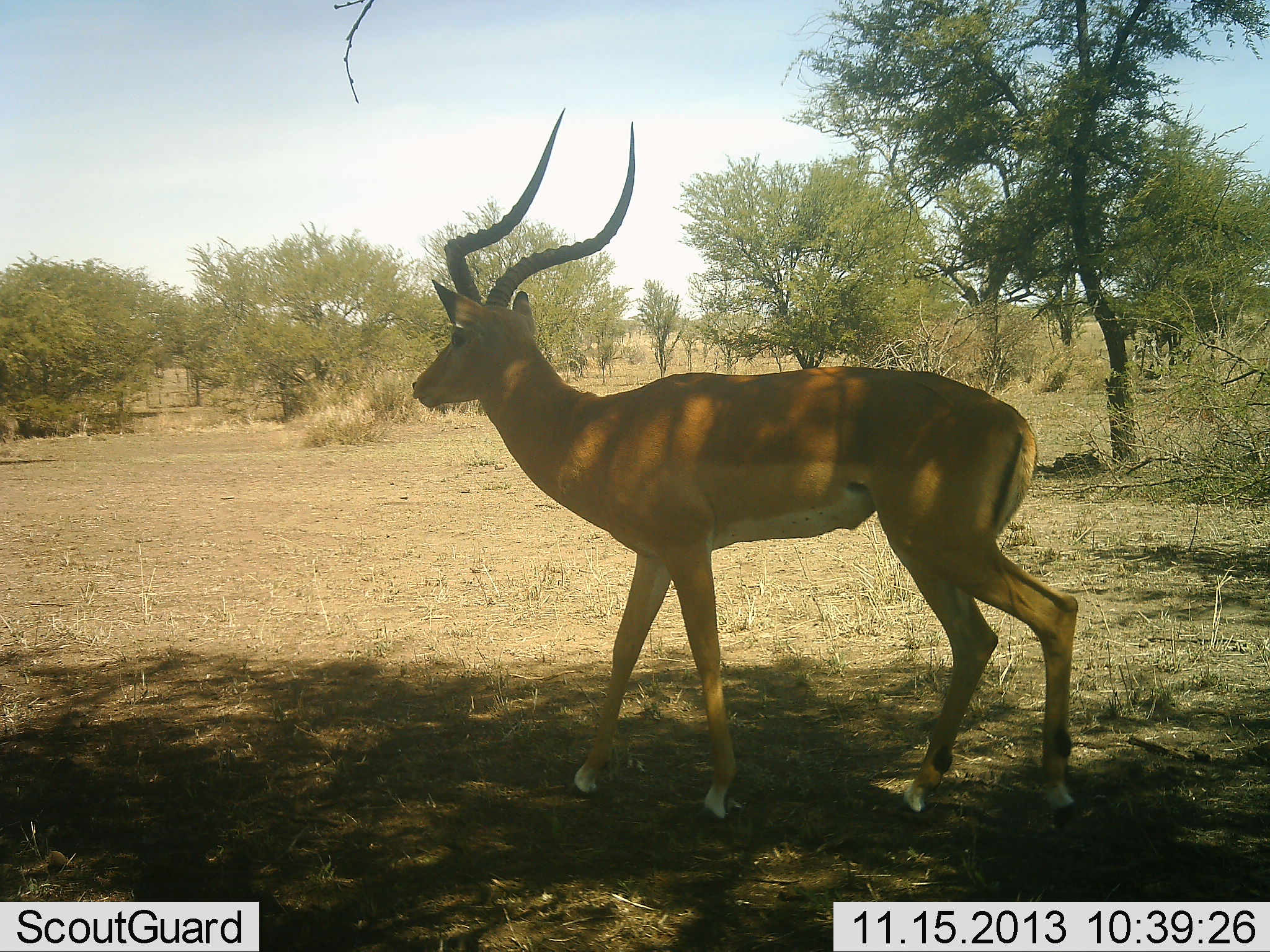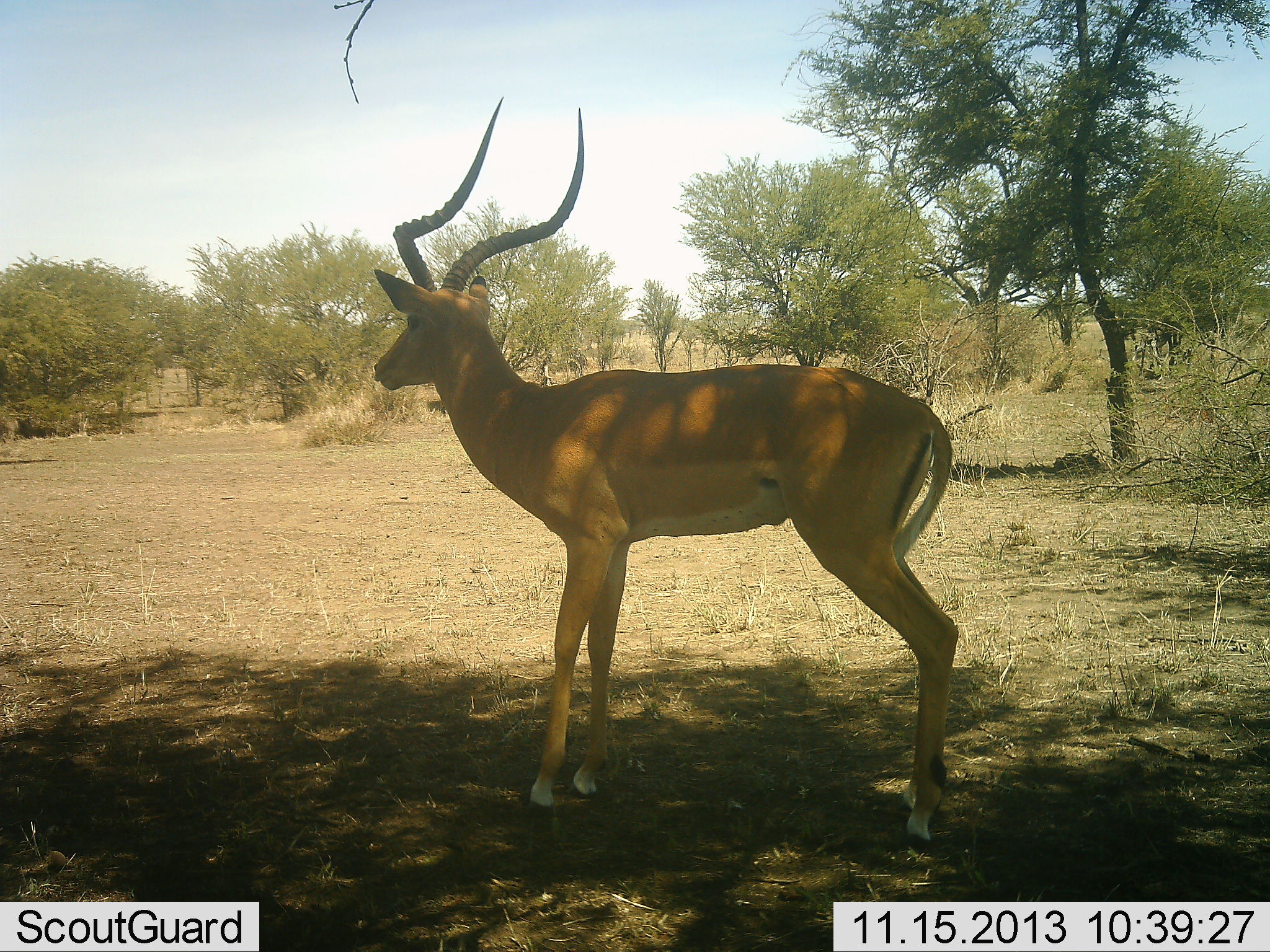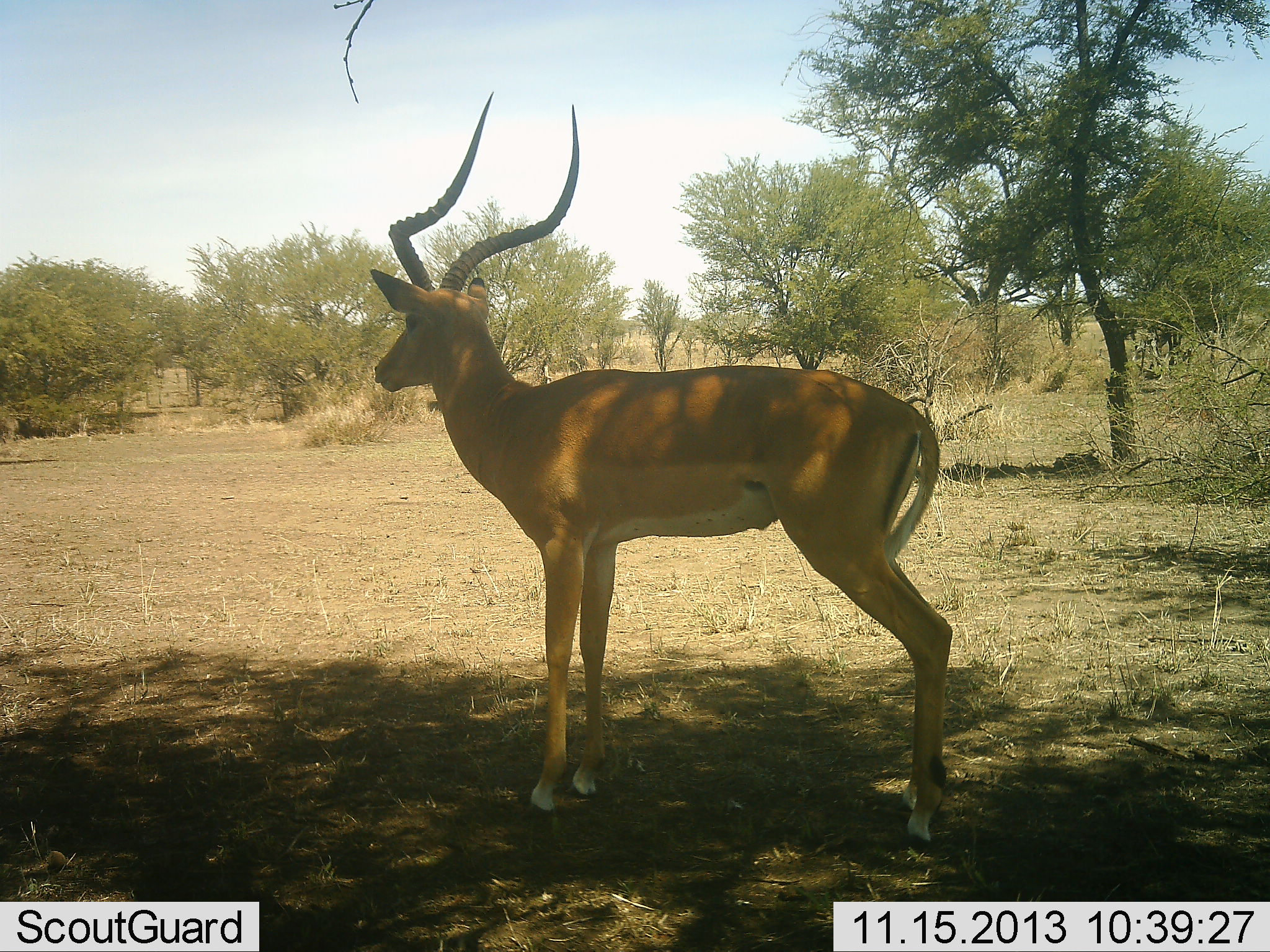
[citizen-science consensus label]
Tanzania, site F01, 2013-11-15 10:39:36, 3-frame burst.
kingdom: Animalia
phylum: Chordata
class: Mammalia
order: Artiodactyla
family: Bovidae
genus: Aepyceros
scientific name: Aepyceros melampus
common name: impala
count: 1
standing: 80%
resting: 0%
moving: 20%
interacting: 0%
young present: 0%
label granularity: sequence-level